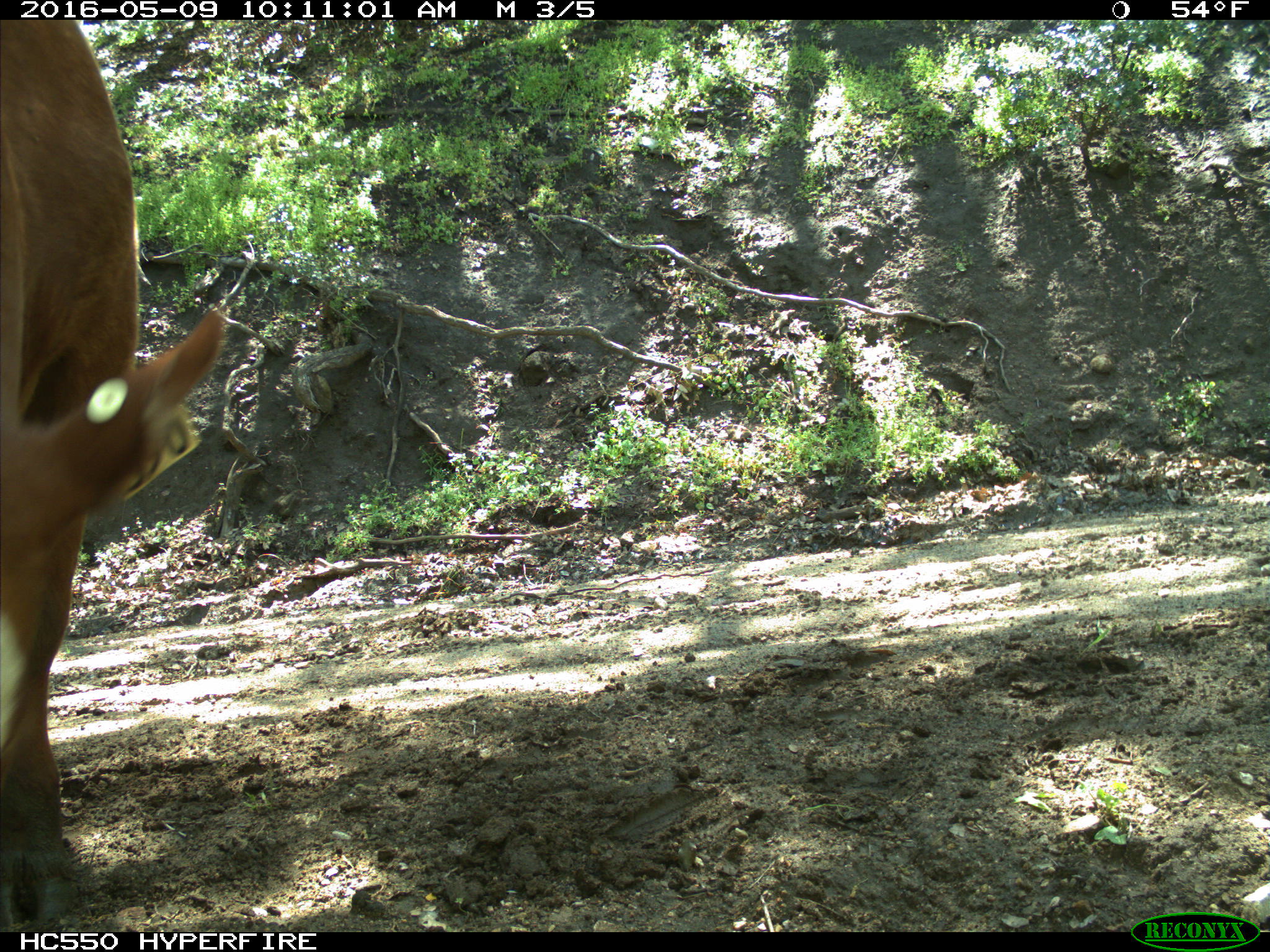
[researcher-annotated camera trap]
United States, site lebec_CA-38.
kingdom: Animalia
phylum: Chordata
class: Mammalia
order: Artiodactyla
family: Bovidae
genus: Bos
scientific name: Bos taurus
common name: domestic cow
Bos taurus (domestic cow).